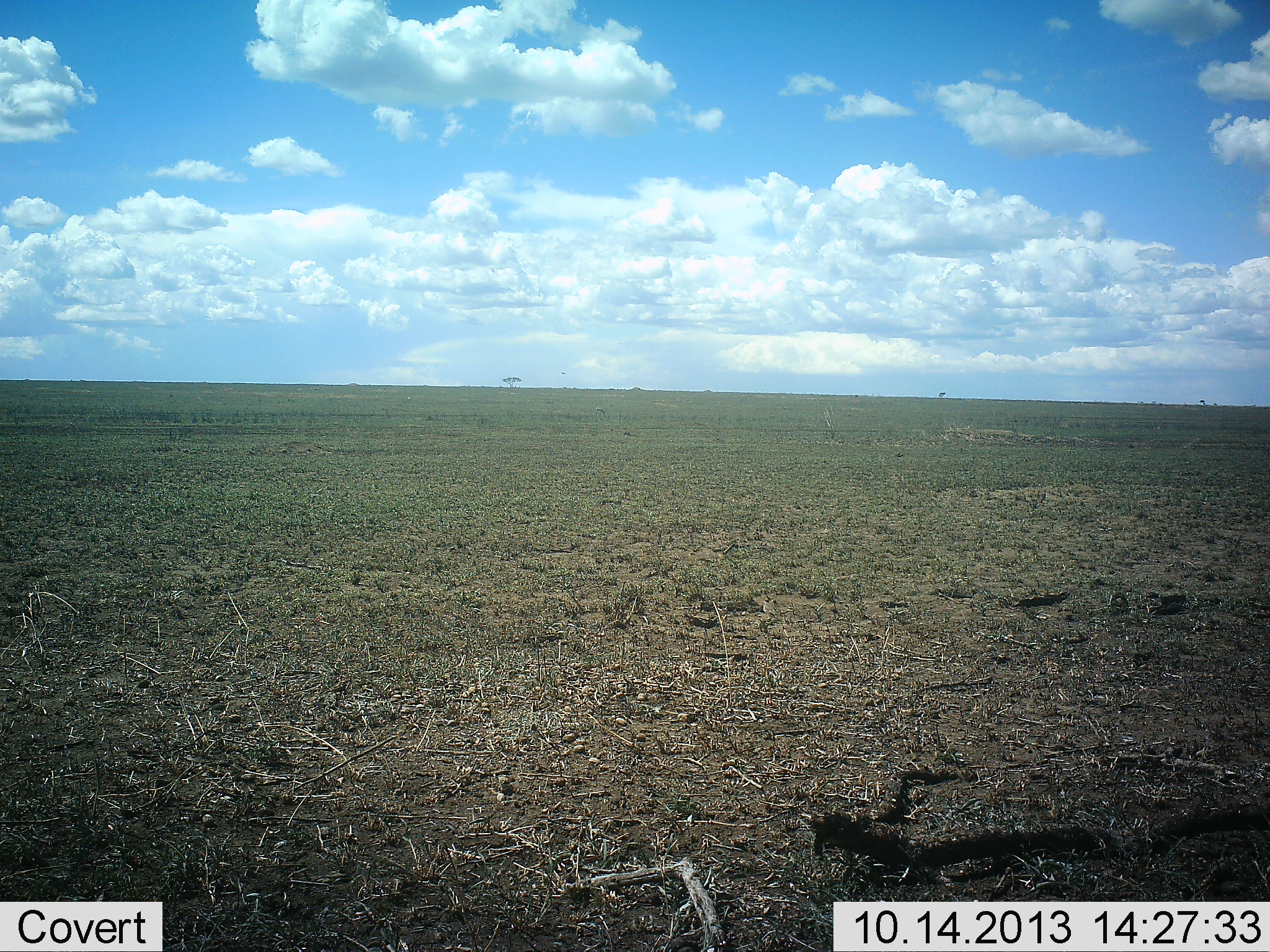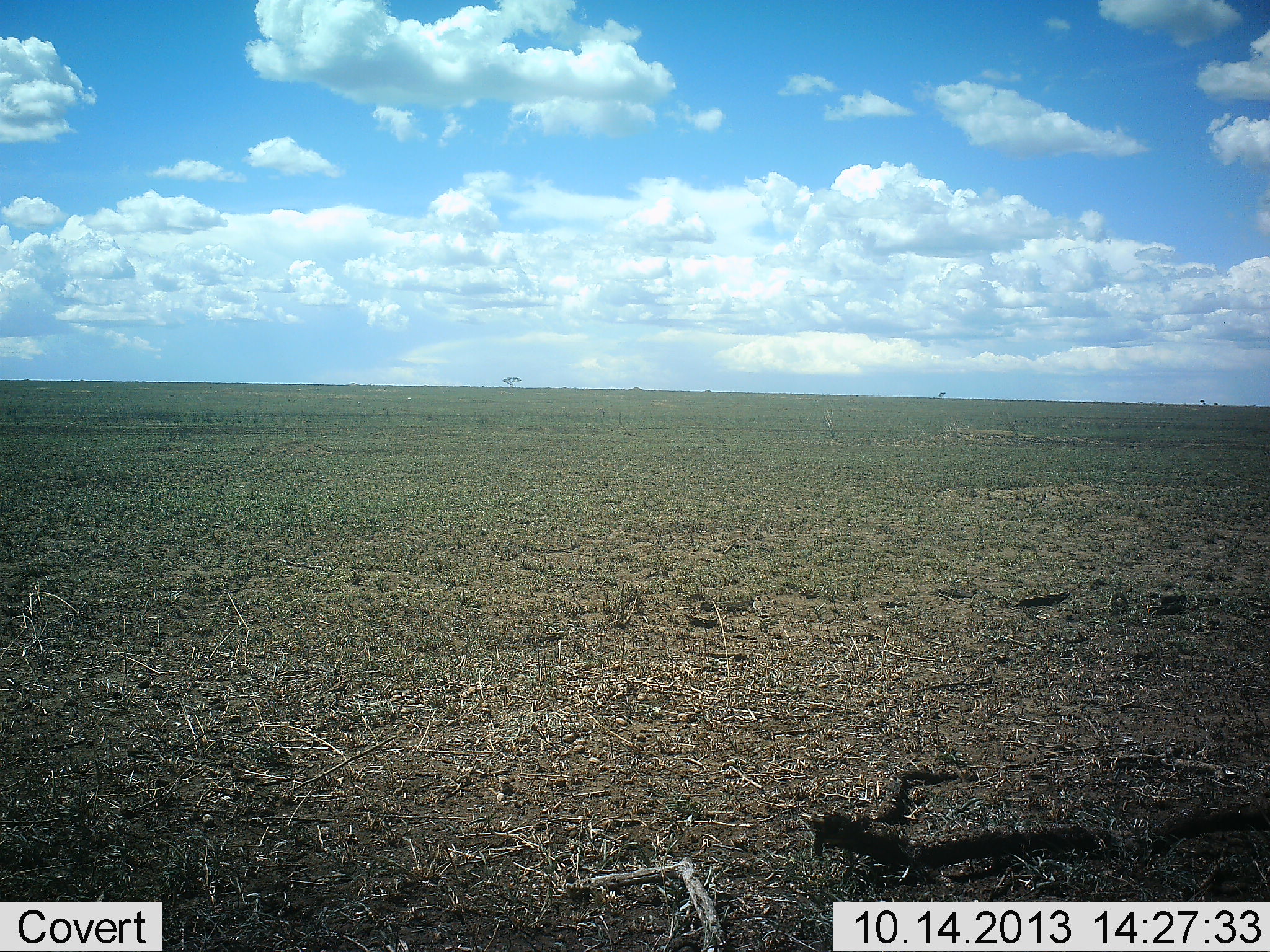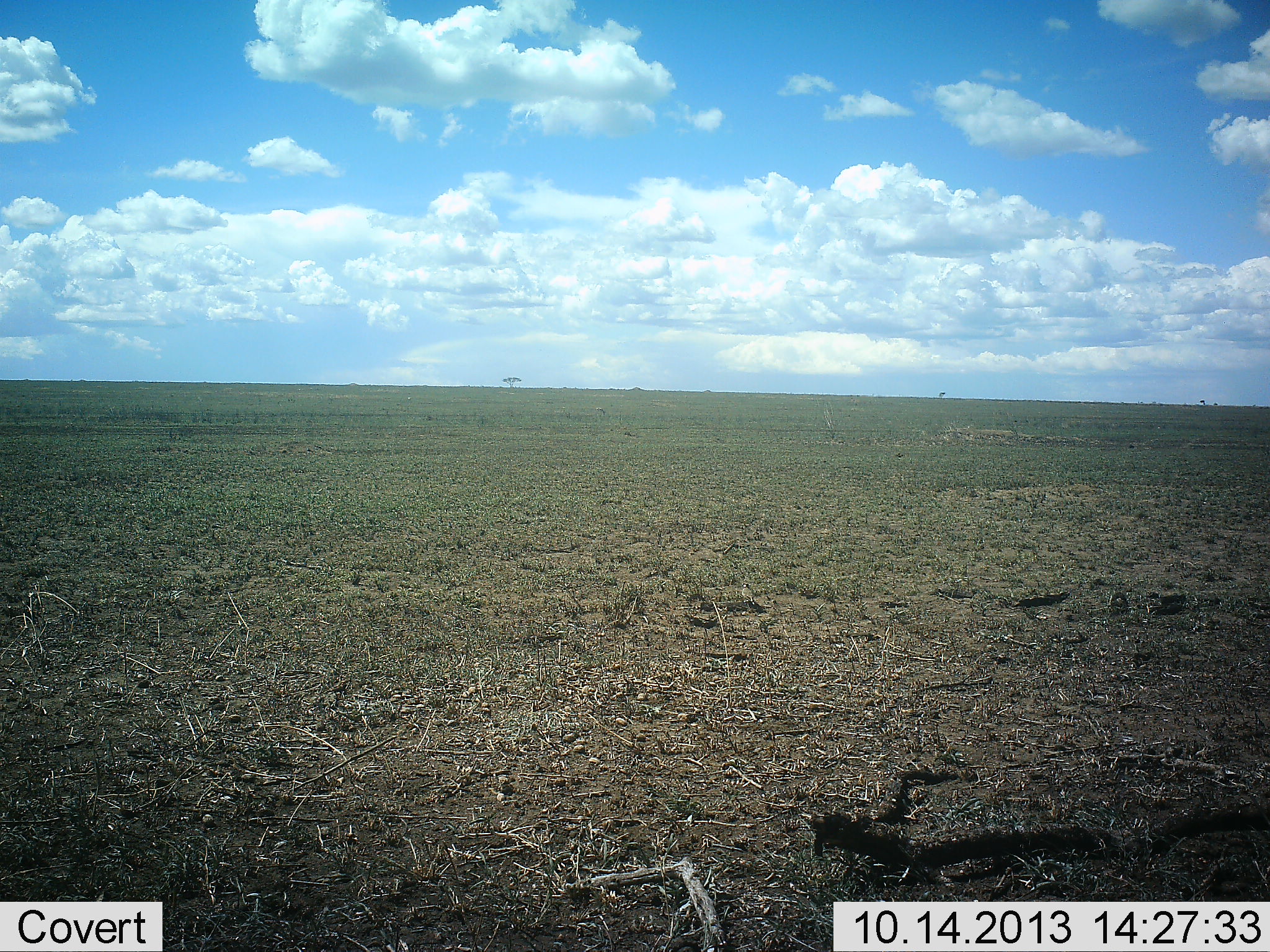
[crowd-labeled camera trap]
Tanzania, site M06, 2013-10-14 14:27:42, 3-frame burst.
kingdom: Animalia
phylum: Chordata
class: Aves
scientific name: Aves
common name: bird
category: otherbird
Otherbird (bird) (Aves), count 1. Behavior (volunteer vote fractions): standing 10%, resting 0%, moving 90%, interacting 10%. Young present (vote fraction): 0%. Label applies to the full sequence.